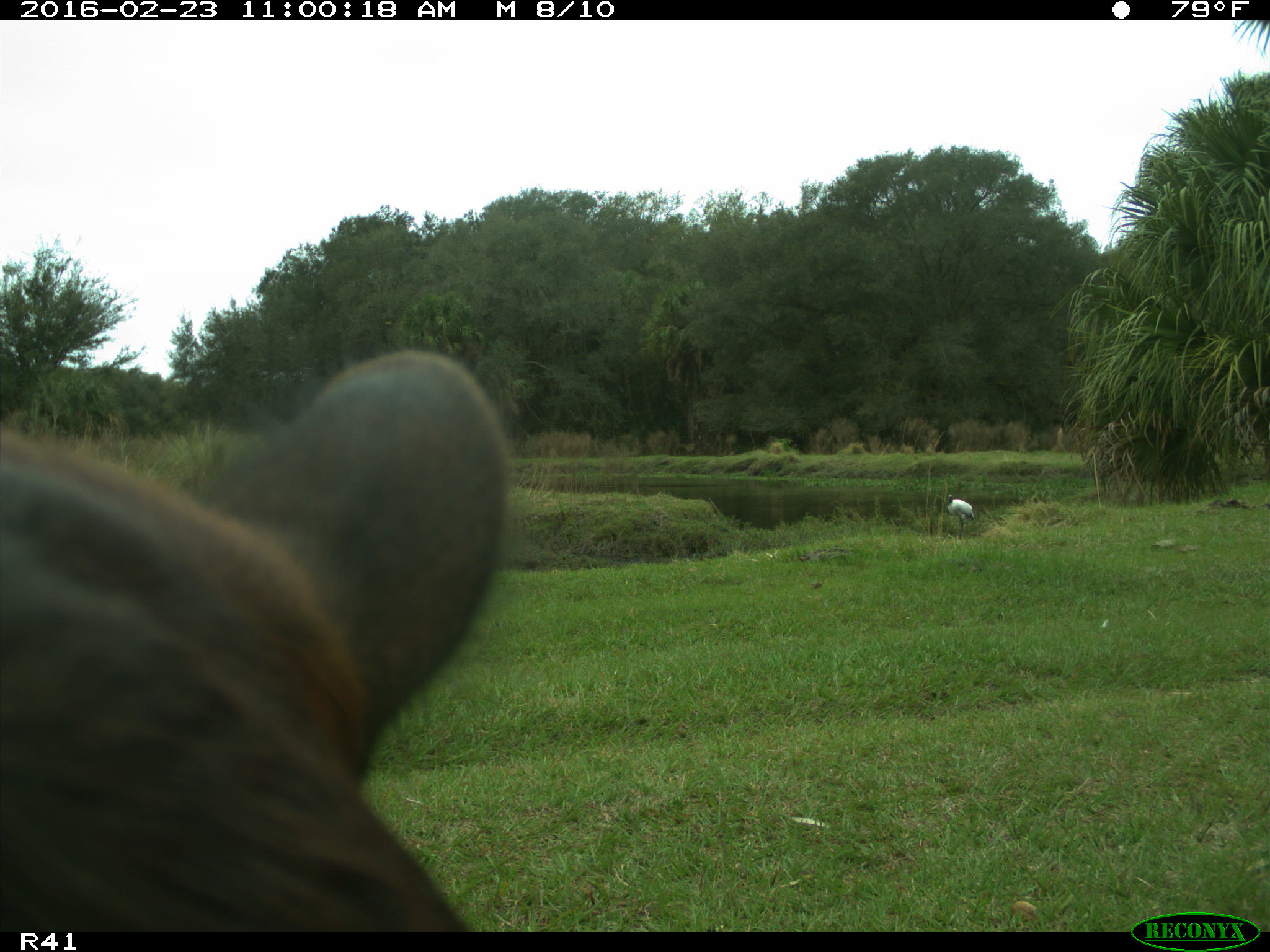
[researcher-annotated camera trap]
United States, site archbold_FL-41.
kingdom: Animalia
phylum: Chordata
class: Mammalia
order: Artiodactyla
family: Bovidae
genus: Bos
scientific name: Bos taurus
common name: domestic cow